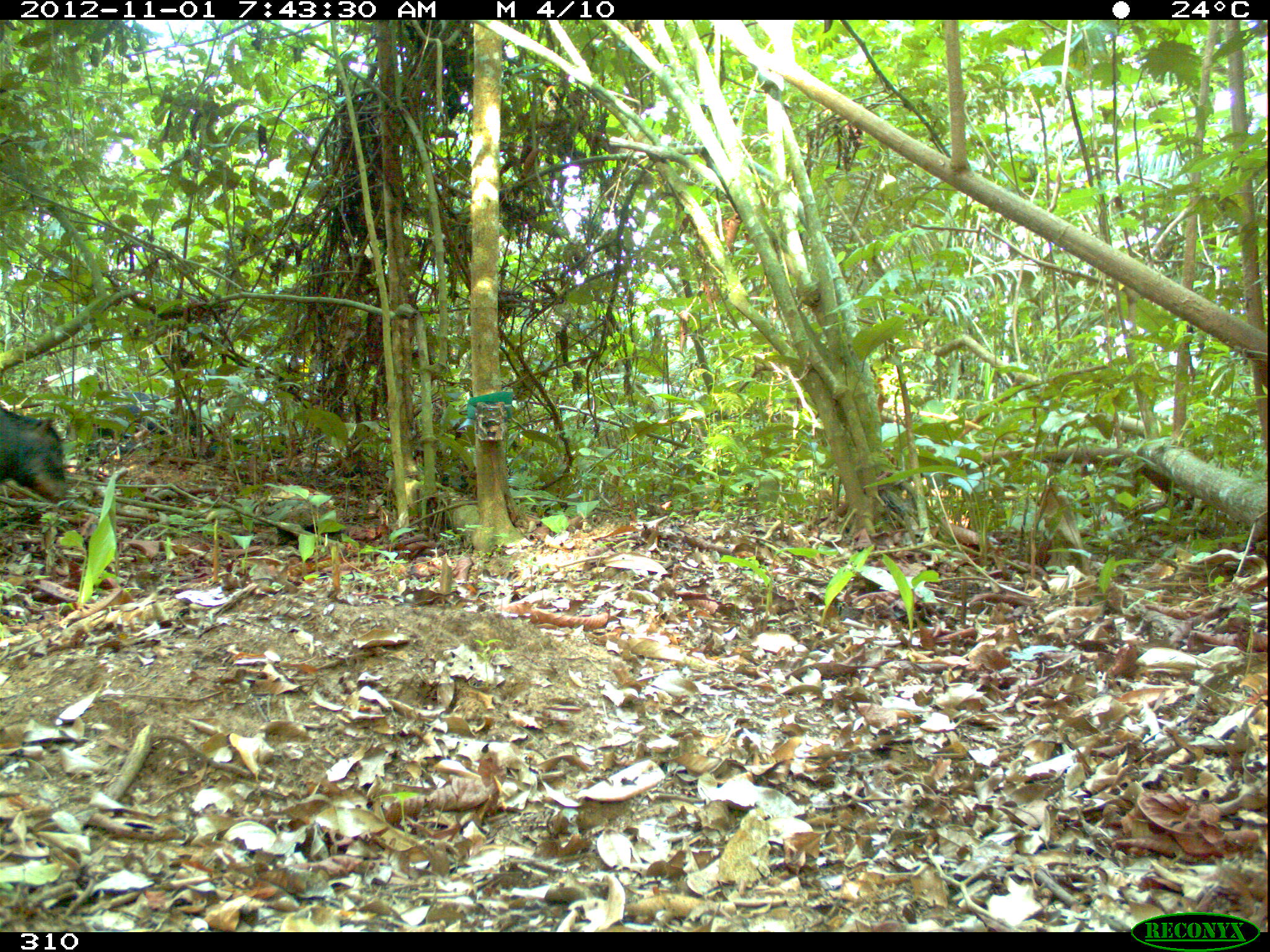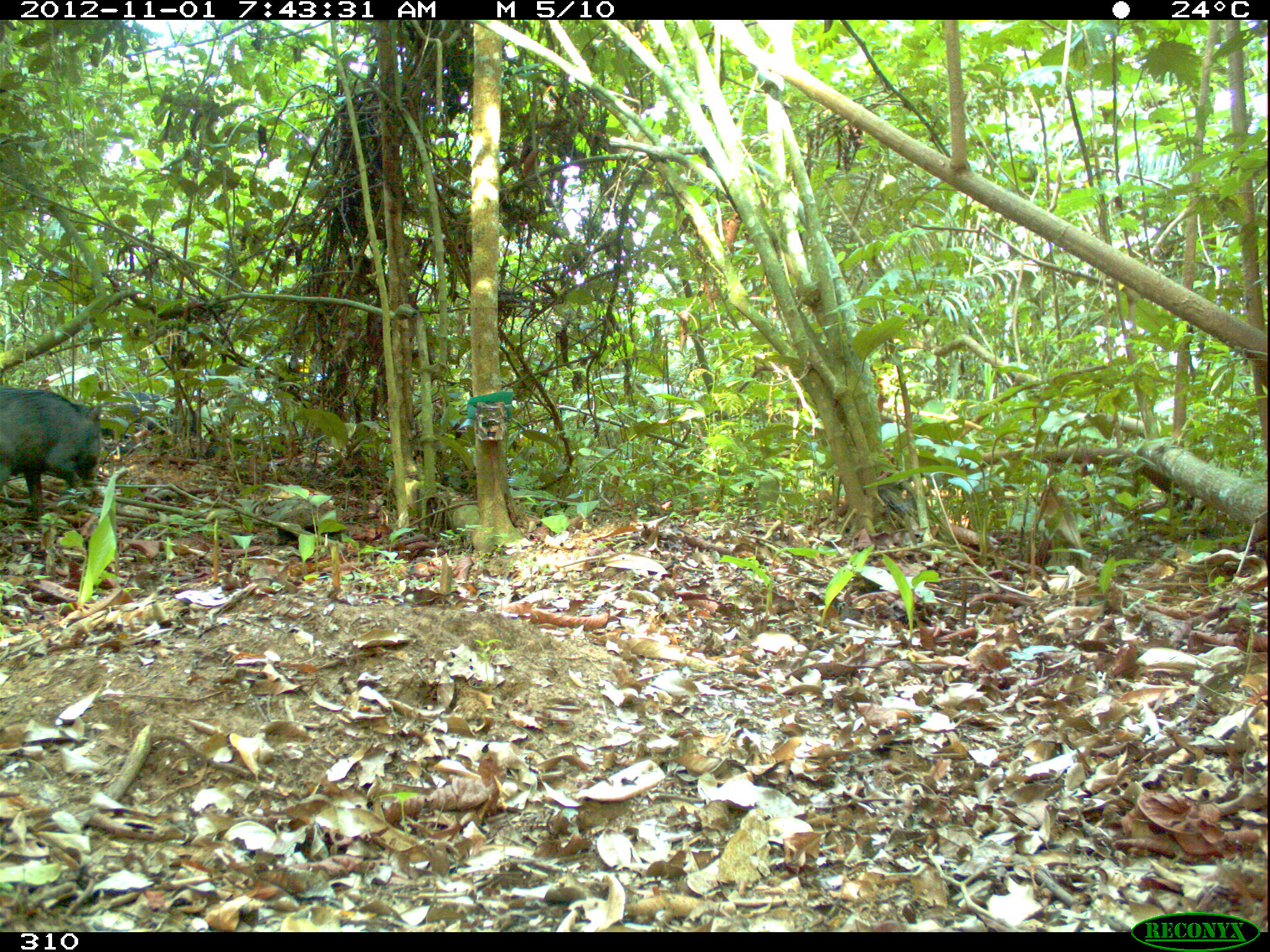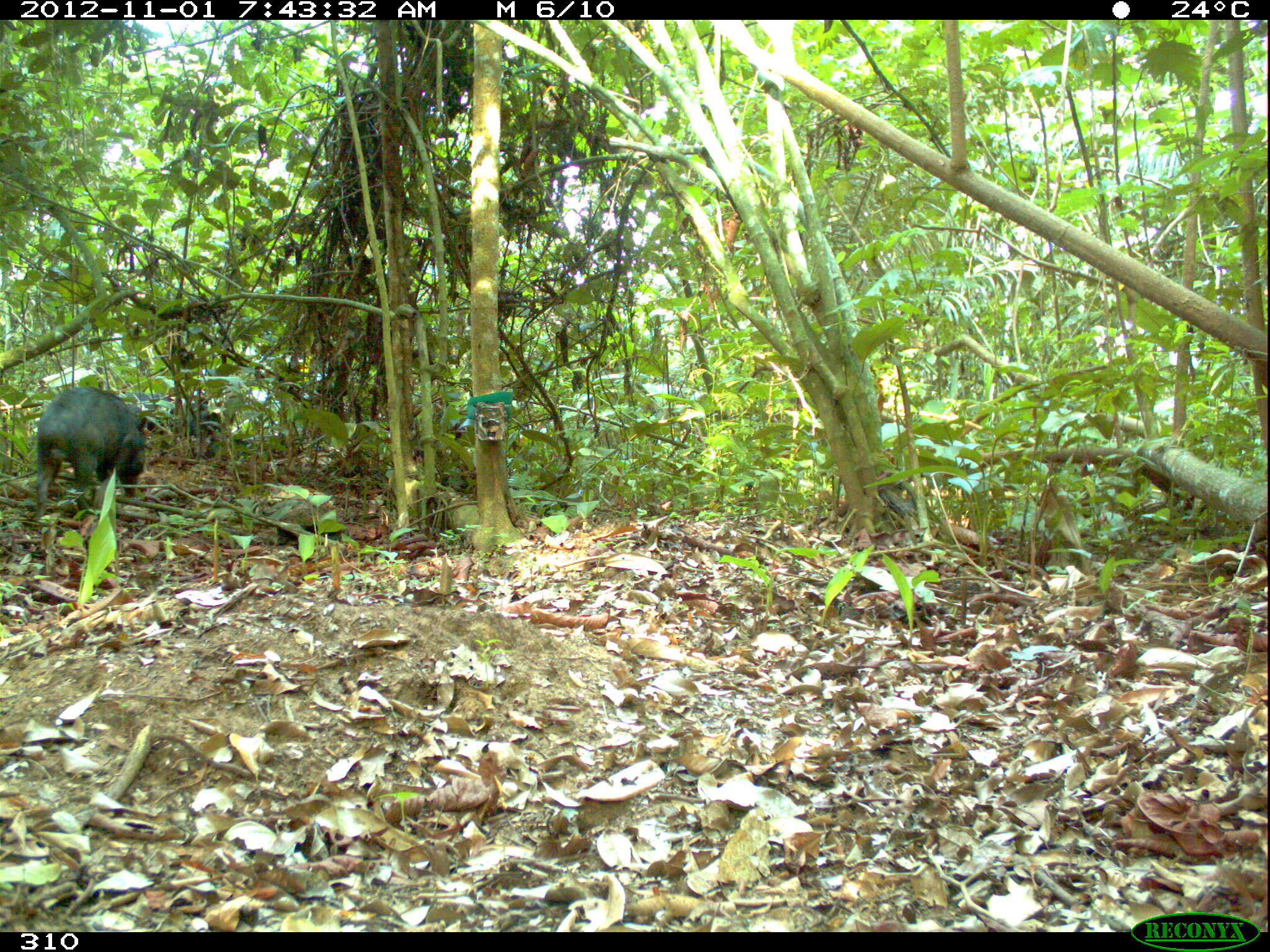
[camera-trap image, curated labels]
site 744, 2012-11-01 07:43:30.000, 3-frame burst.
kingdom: Animalia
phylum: Chordata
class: Mammalia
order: Artiodactyla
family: Tayassuidae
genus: Tayassu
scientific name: Tayassu pecari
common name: white-lipped peccary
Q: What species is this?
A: Tayassu pecari (white-lipped peccary).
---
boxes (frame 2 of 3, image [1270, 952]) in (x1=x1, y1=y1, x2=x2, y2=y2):
tayassu pecari: (x1=0, y1=387, x2=103, y2=510)